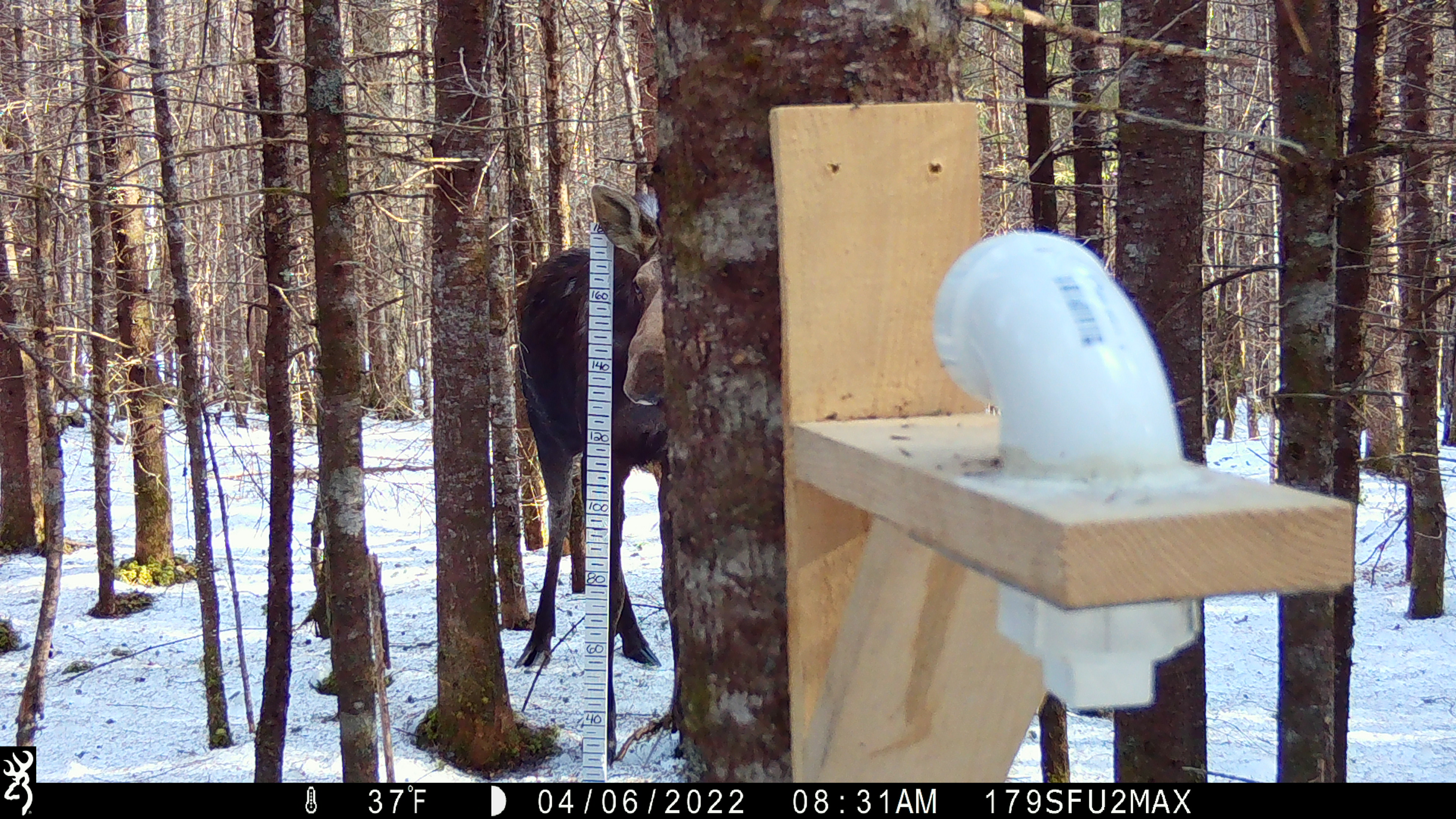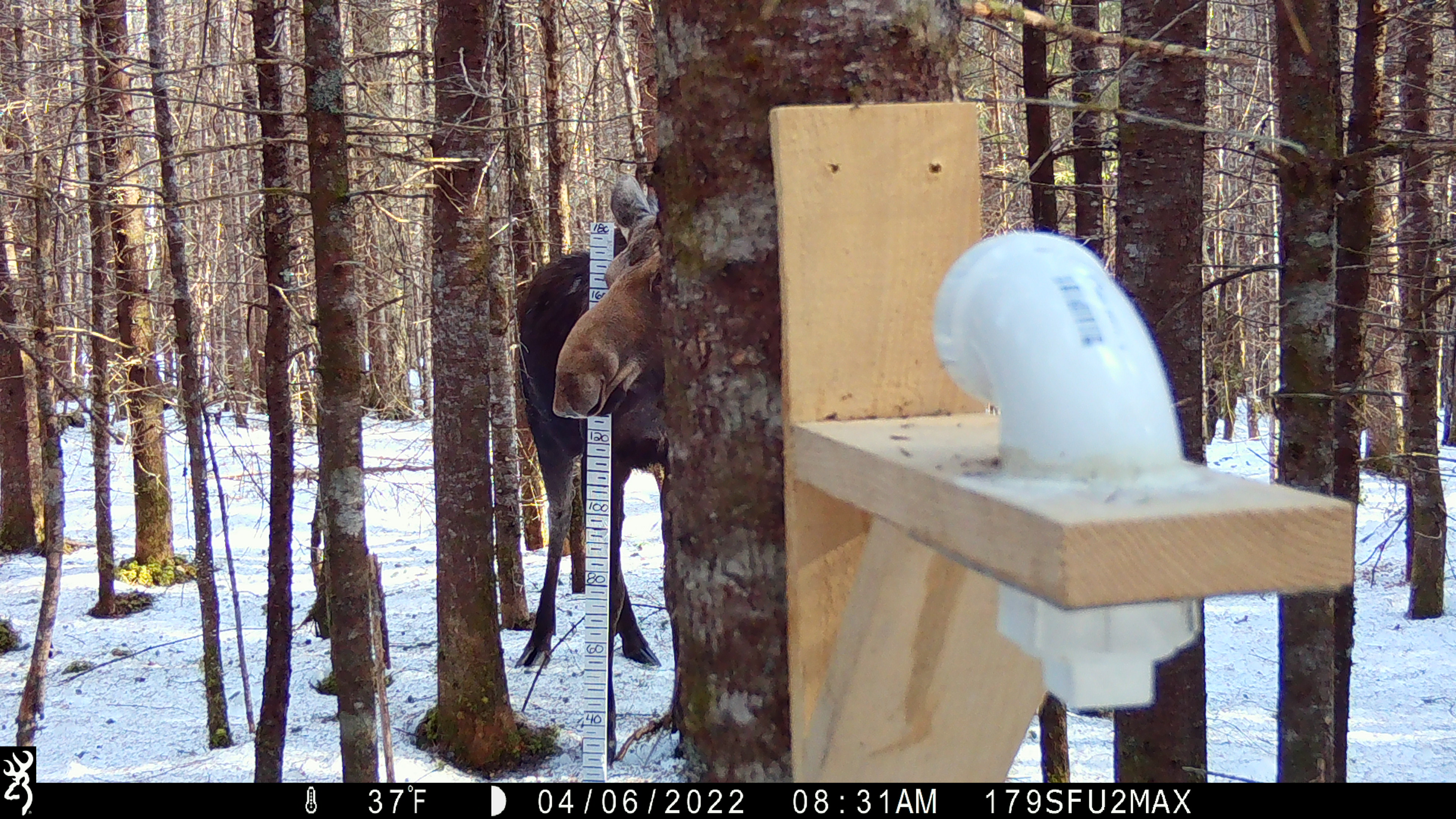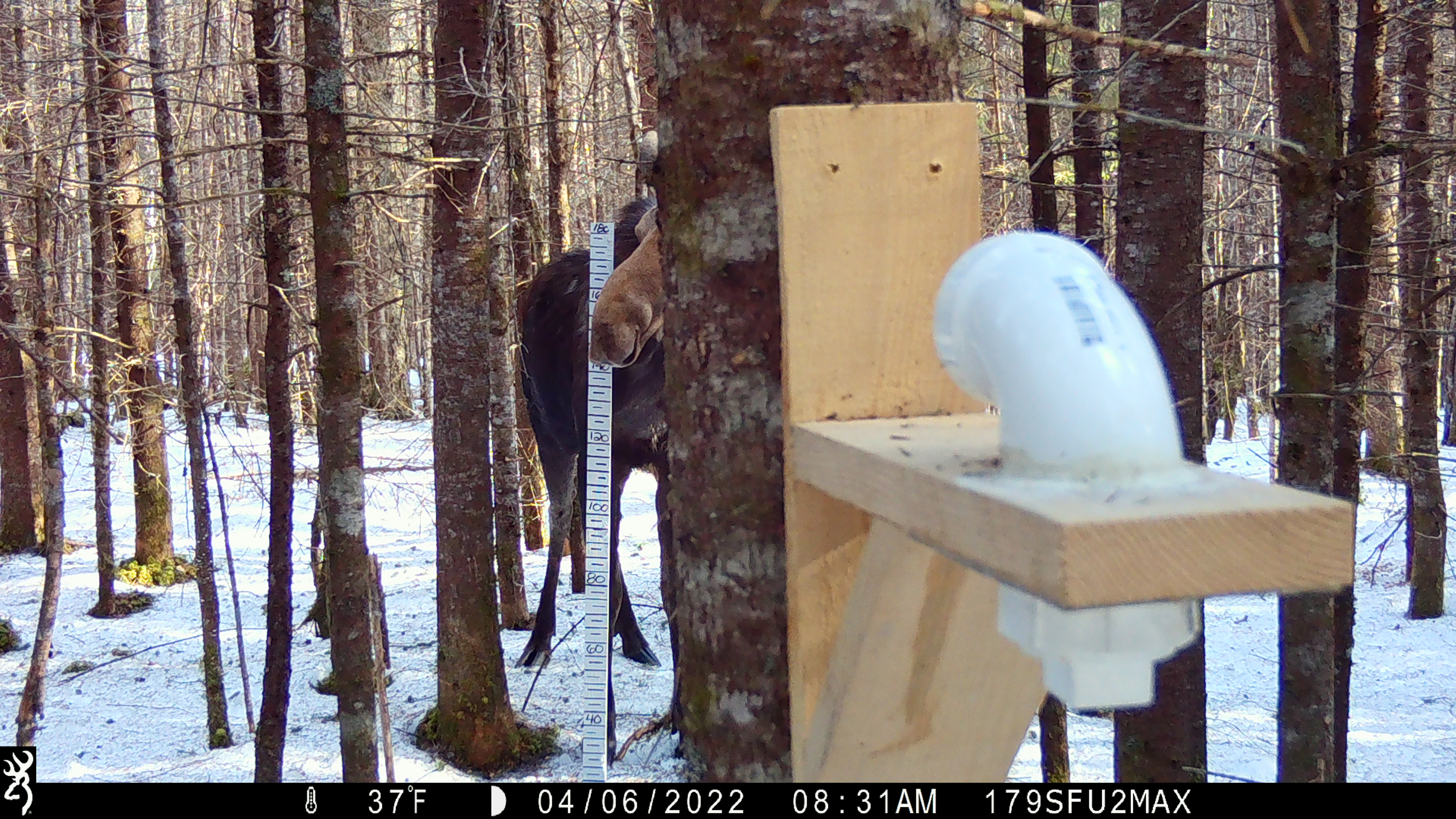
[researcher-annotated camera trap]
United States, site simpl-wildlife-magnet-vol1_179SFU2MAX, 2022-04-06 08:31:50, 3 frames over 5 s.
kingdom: Animalia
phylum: Chordata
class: Mammalia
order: Artiodactyla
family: Cervidae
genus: Alces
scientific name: Alces alces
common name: moose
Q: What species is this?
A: Moose (Alces alces).